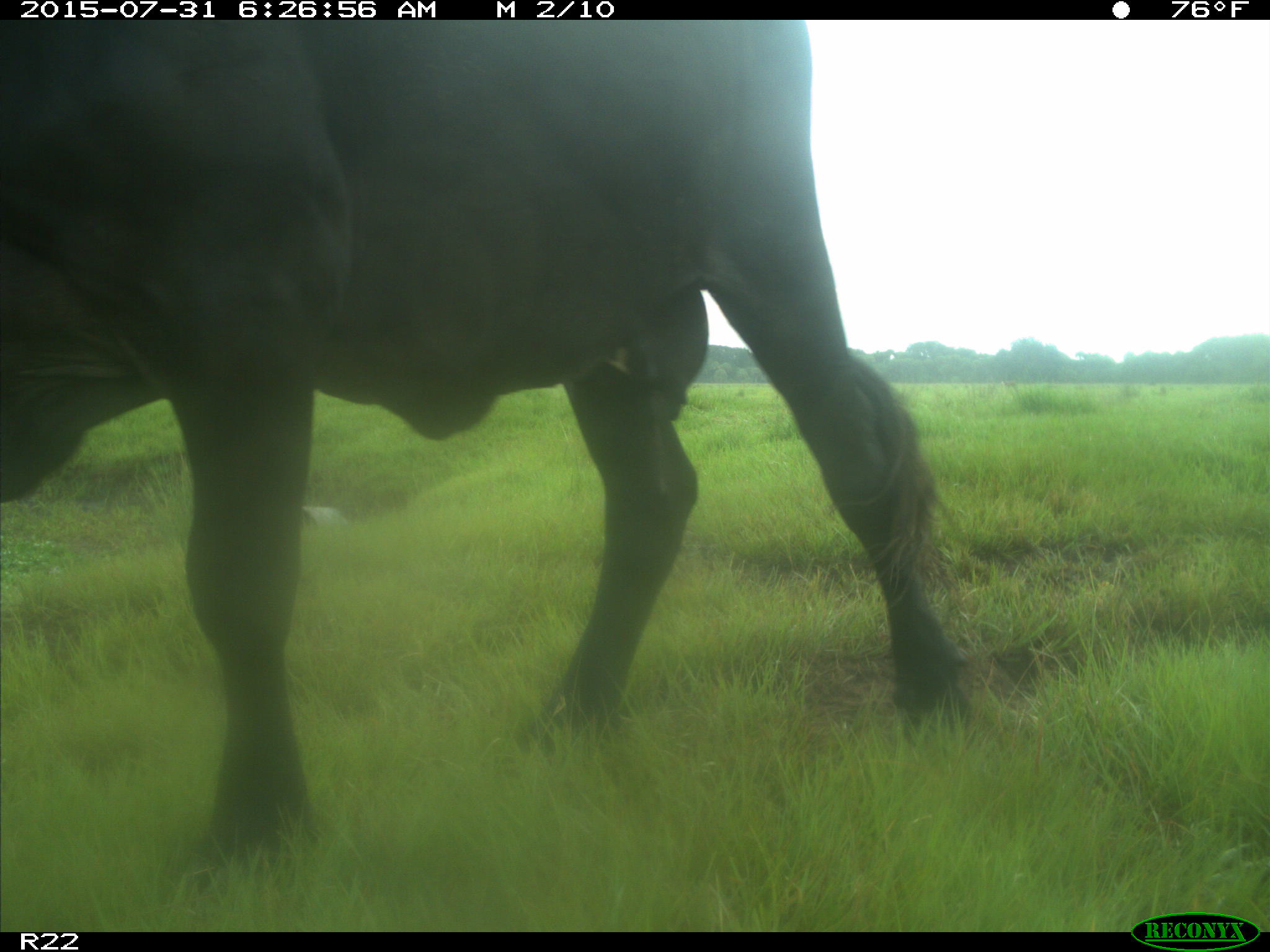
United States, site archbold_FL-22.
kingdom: Animalia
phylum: Chordata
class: Mammalia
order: Artiodactyla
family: Bovidae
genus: Bos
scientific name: Bos taurus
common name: domestic cow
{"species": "Bos taurus (domestic cow)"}